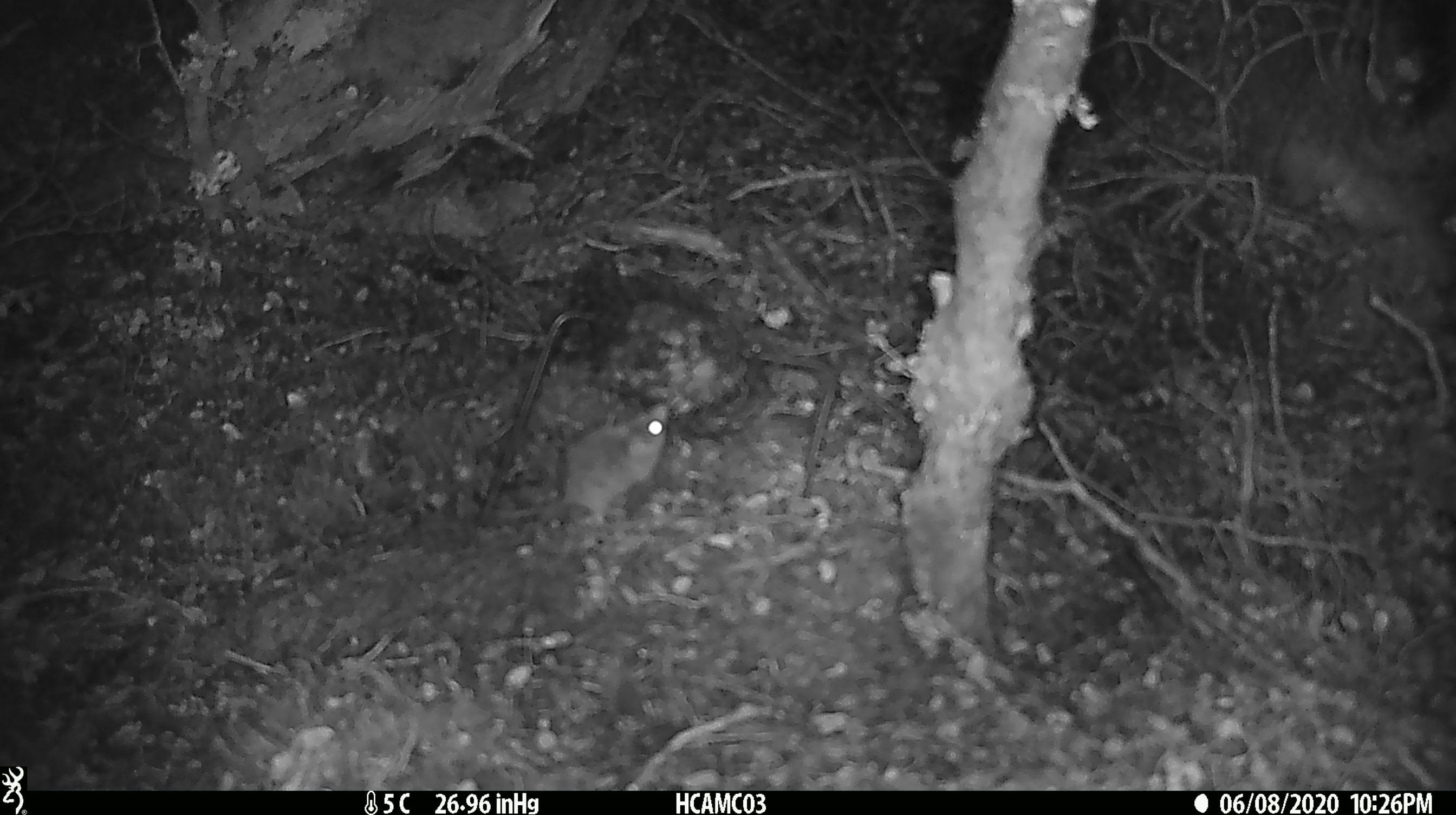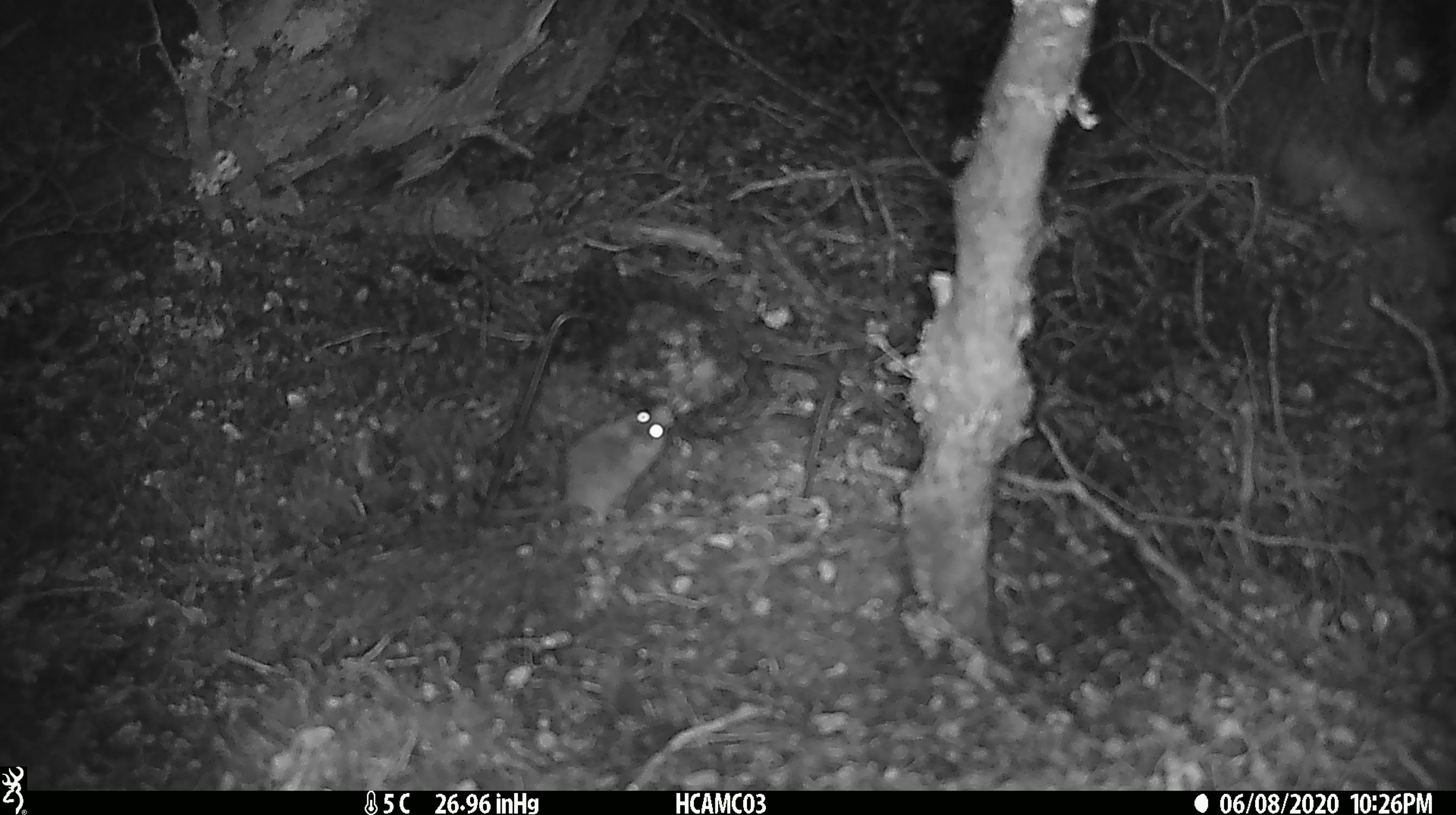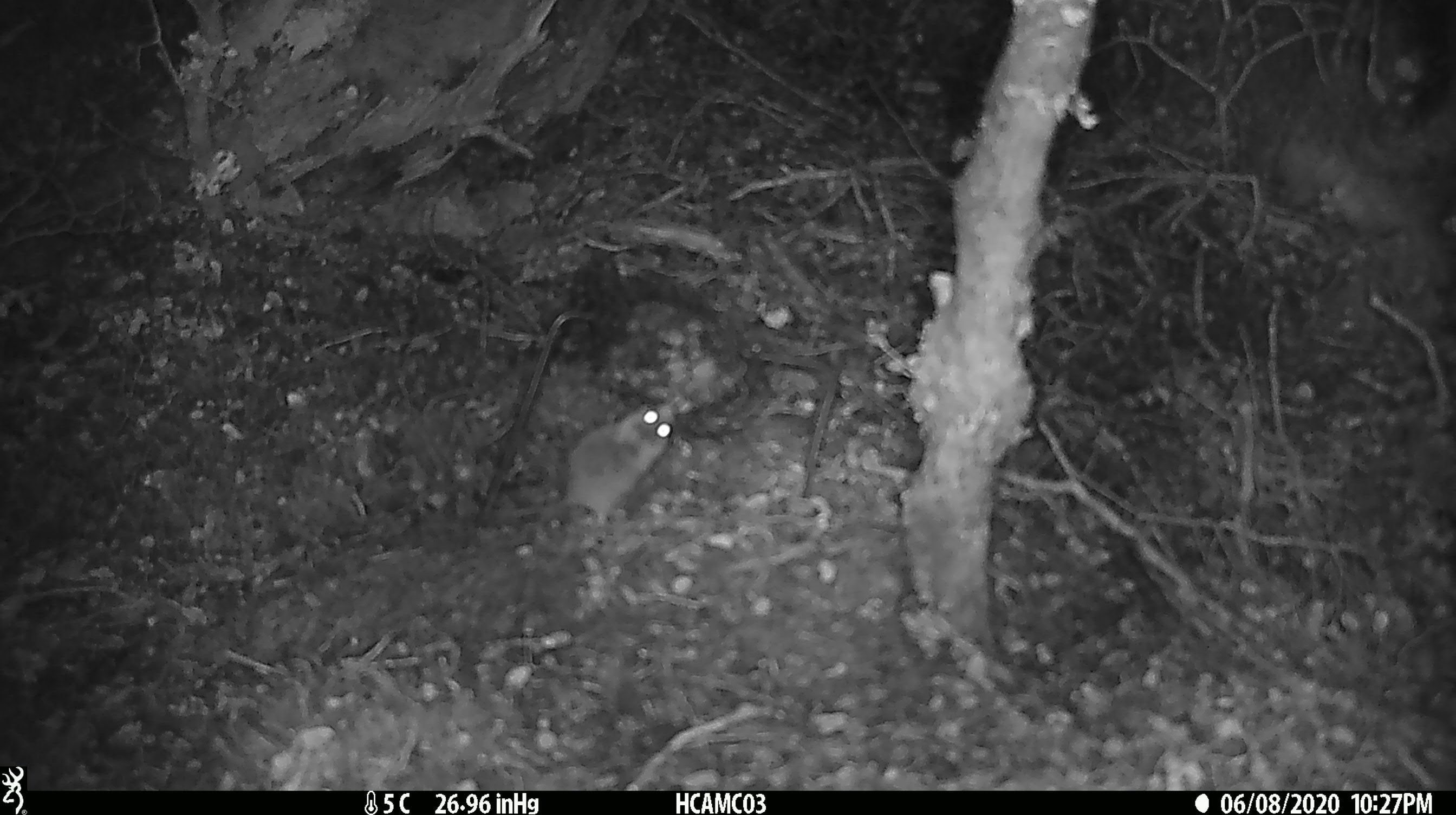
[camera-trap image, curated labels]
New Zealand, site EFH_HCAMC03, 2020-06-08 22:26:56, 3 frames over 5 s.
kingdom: Animalia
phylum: Chordata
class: Mammalia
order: Rodentia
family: Muridae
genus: Mus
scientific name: Mus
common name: mouse